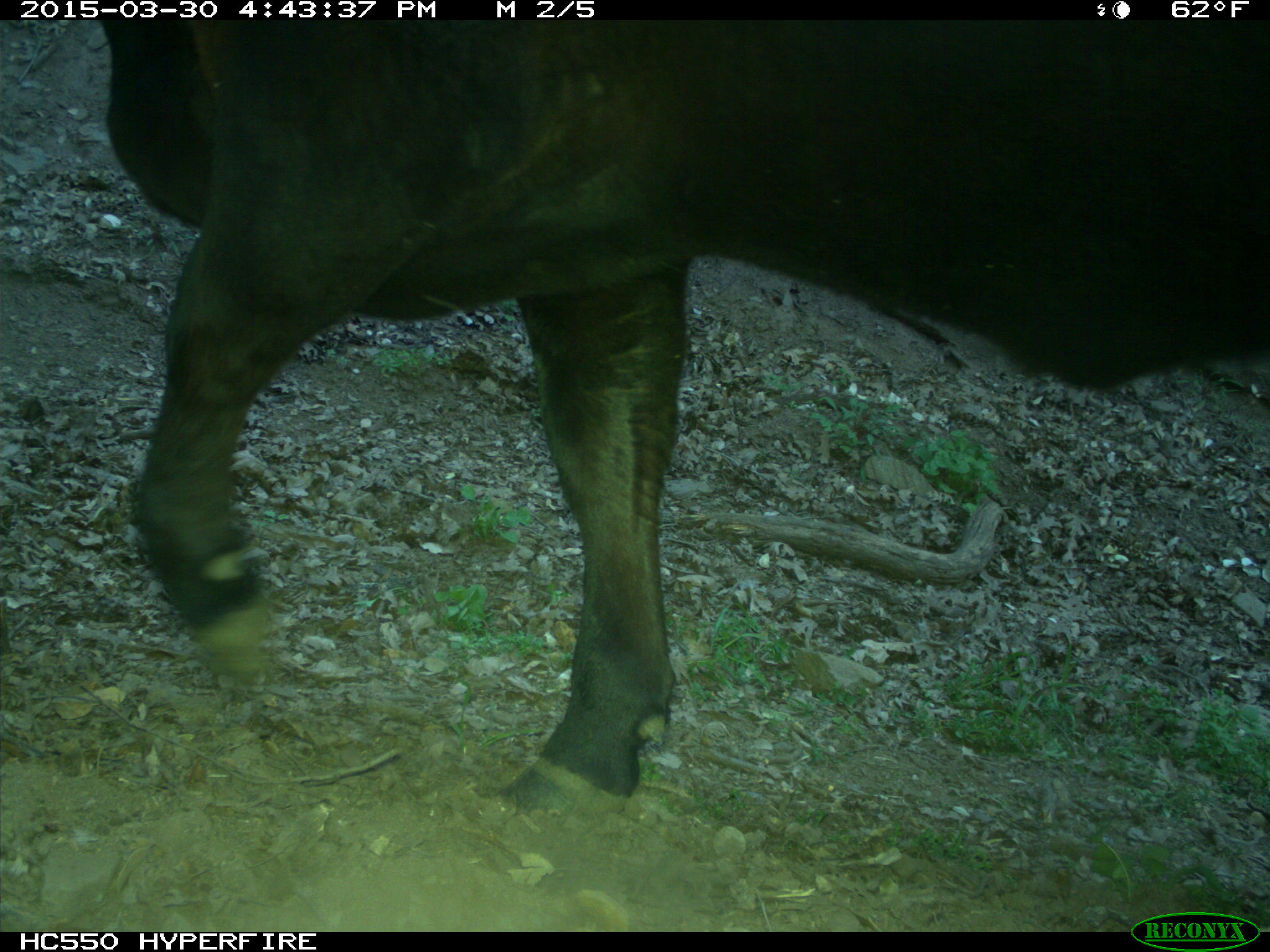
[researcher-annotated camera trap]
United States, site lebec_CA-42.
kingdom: Animalia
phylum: Chordata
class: Mammalia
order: Artiodactyla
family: Bovidae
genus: Bos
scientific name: Bos taurus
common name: domestic cow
Bos taurus (domestic cow).